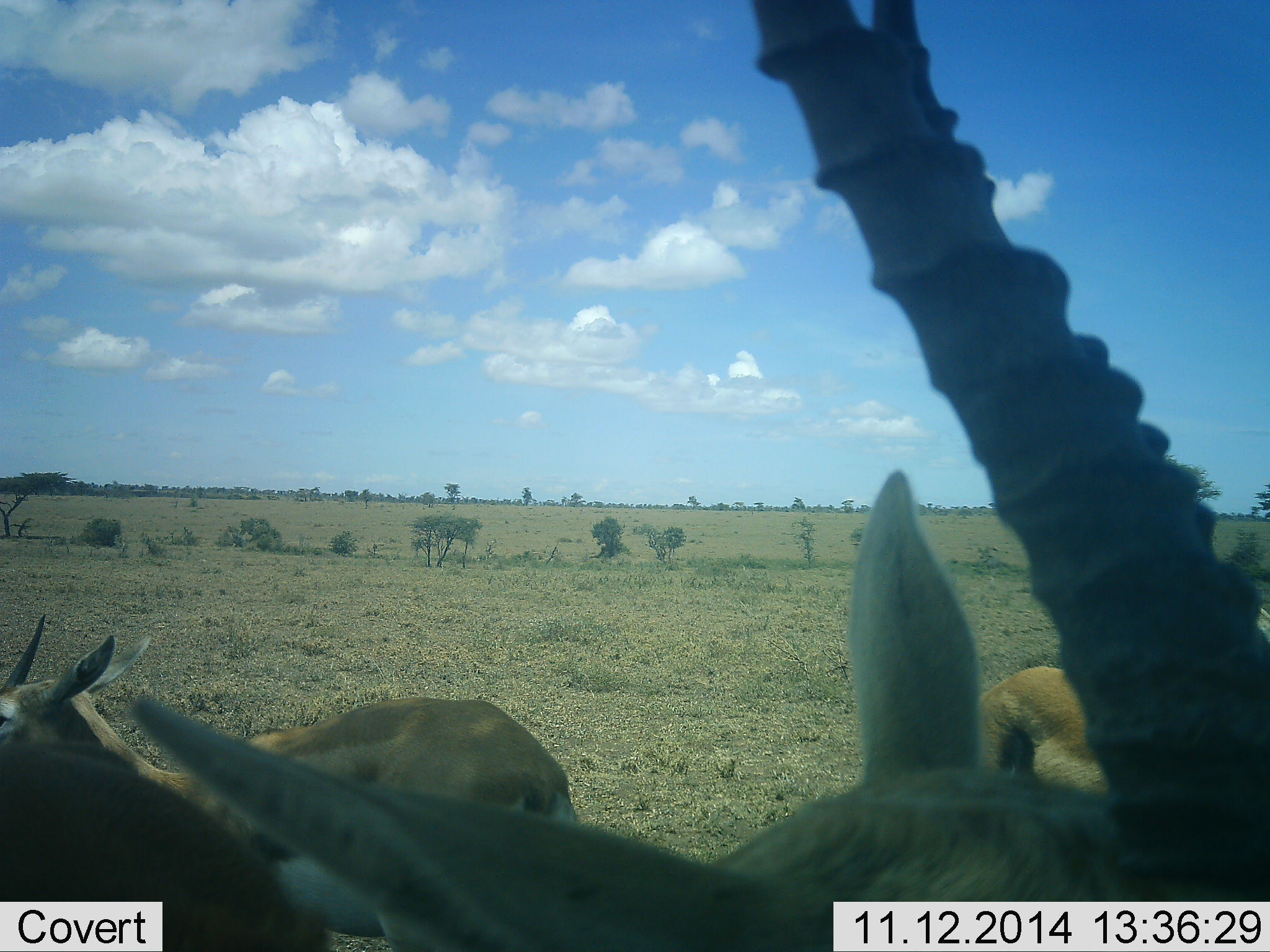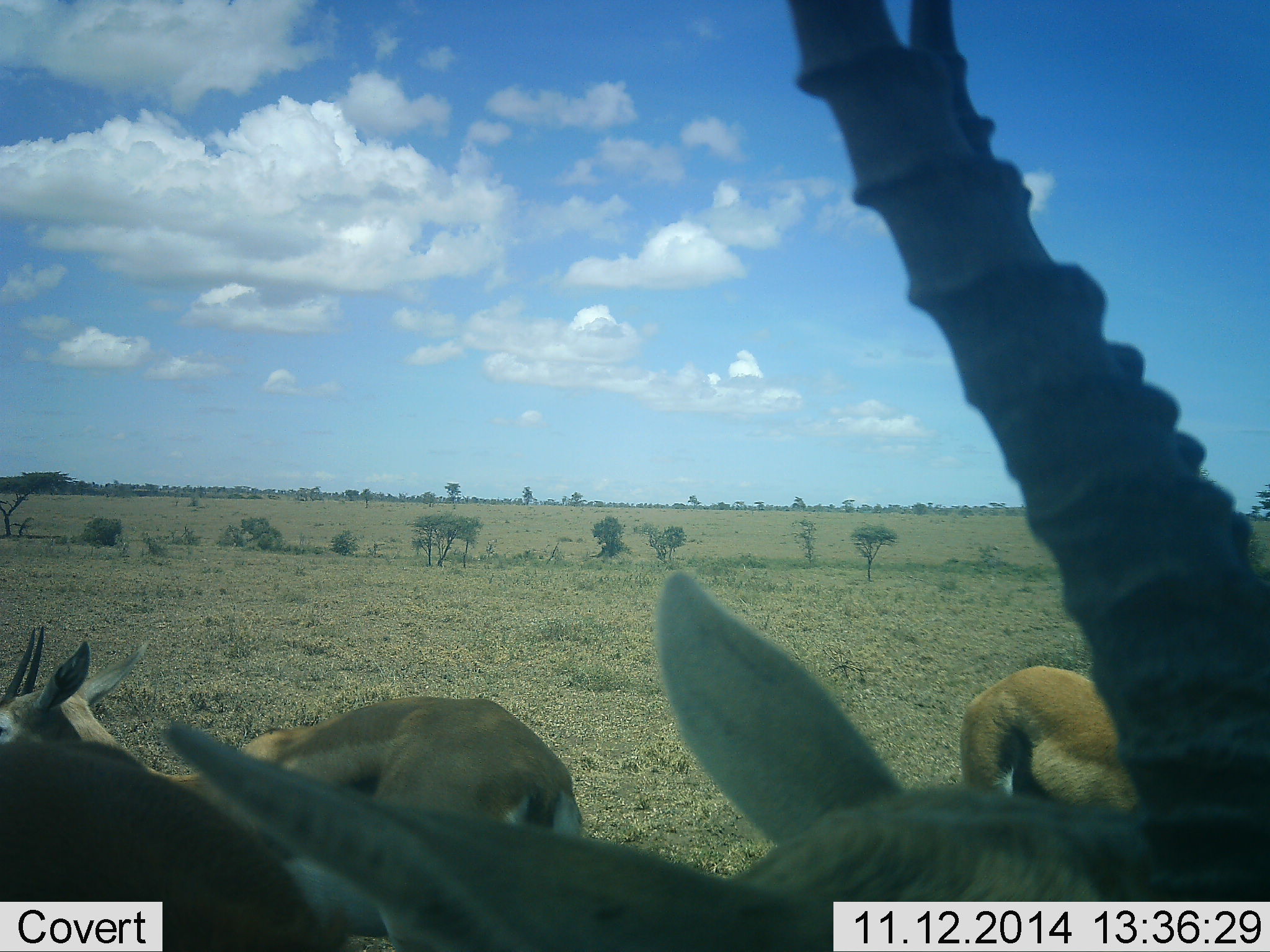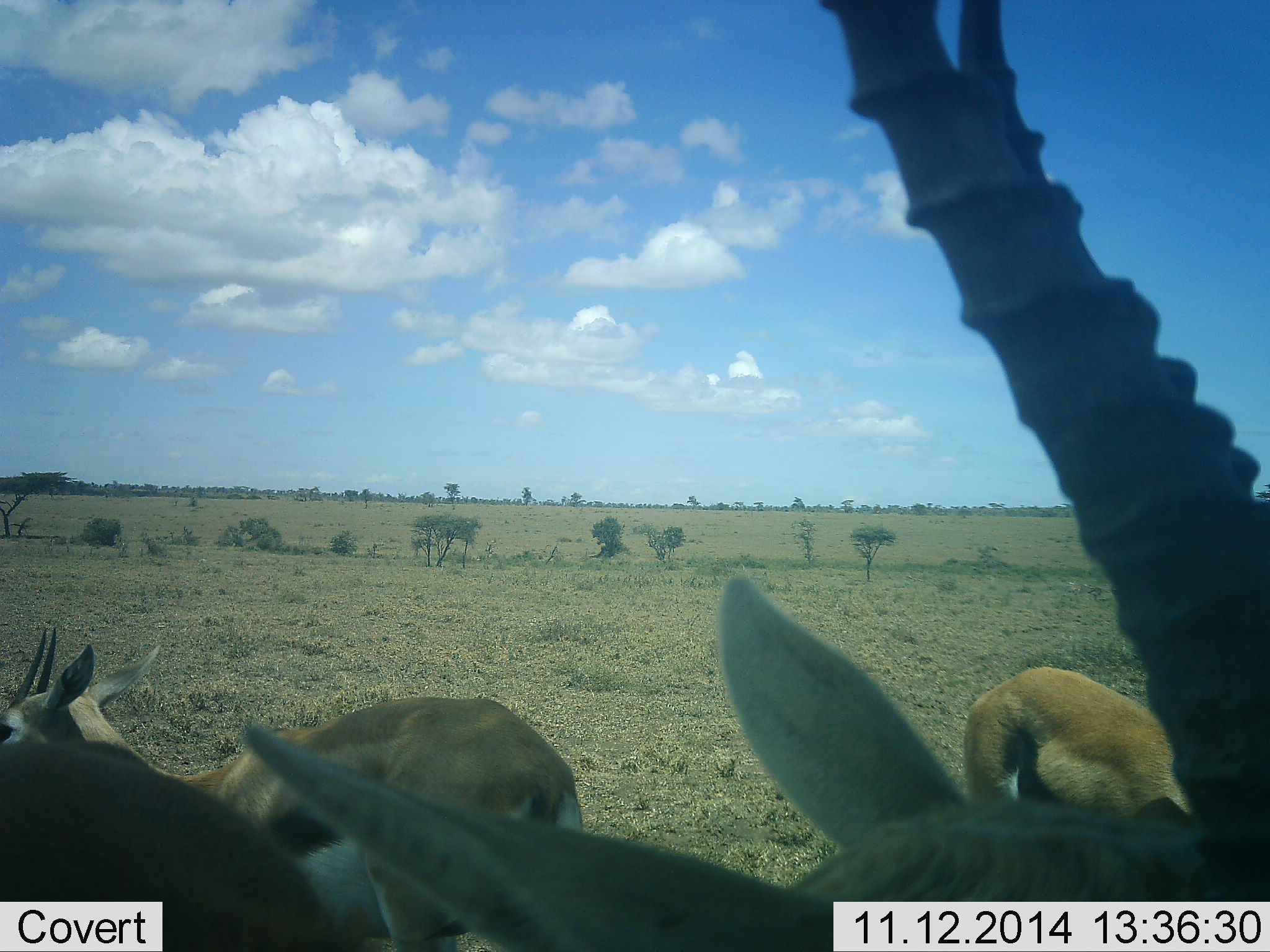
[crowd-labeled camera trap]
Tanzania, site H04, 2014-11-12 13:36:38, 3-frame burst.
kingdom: Animalia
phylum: Chordata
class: Mammalia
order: Artiodactyla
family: Bovidae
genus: Eudorcas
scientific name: Eudorcas thomsonii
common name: thomson's gazelle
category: gazellethomsons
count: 4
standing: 80%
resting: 10%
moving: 0%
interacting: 0%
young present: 10%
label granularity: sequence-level